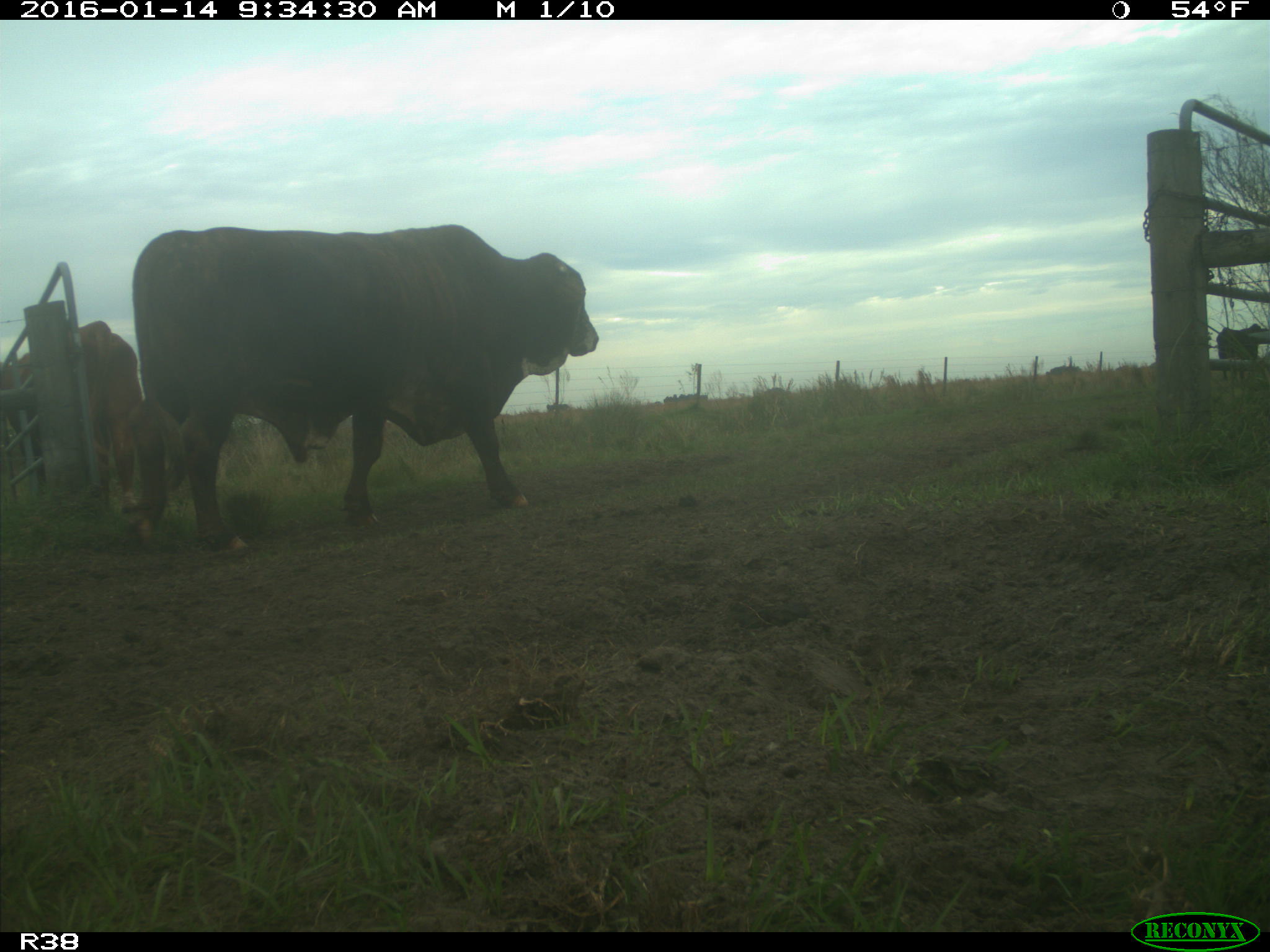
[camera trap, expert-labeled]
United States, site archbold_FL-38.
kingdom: Animalia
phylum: Chordata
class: Mammalia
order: Artiodactyla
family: Bovidae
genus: Bos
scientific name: Bos taurus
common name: domestic cow